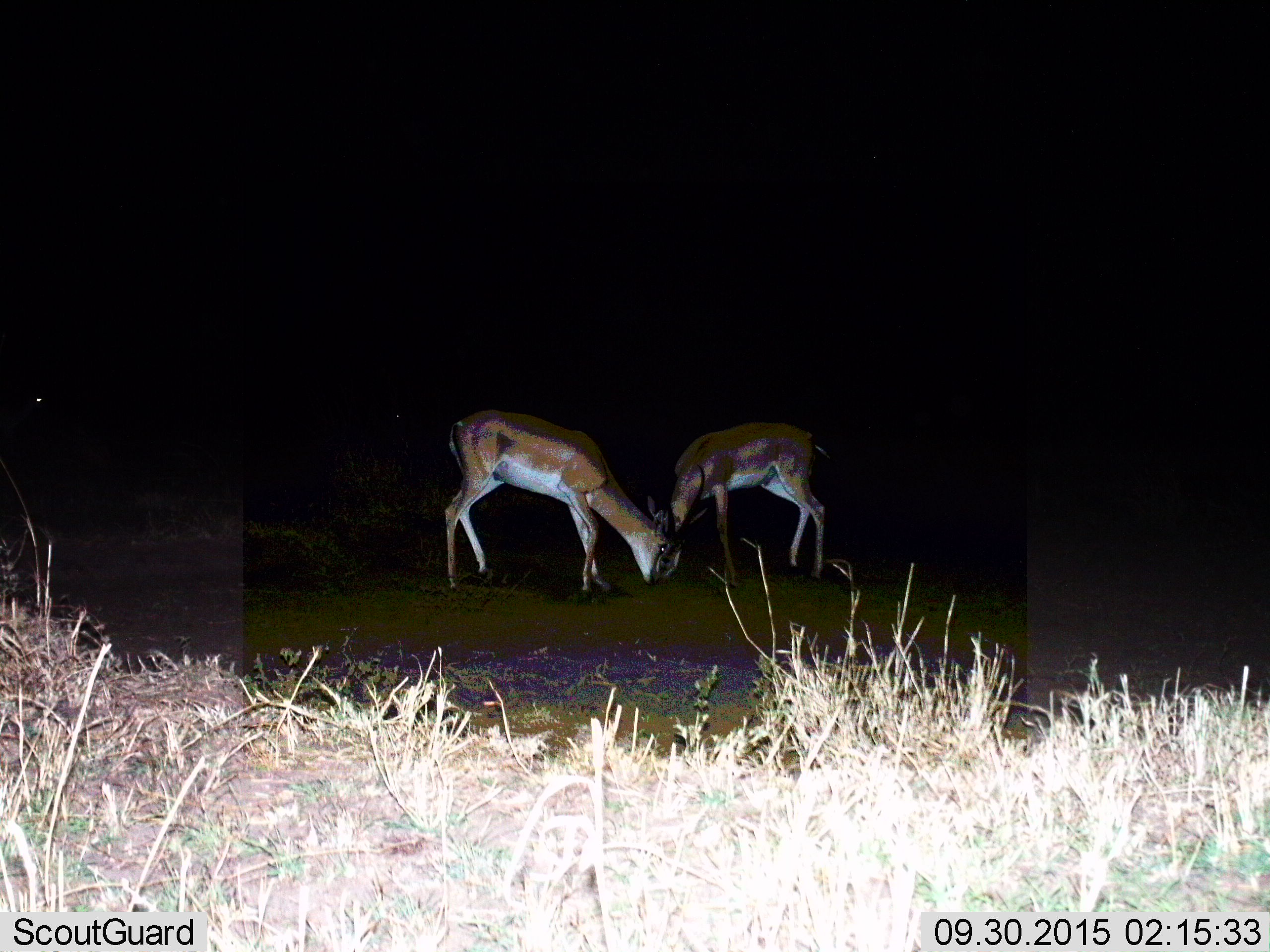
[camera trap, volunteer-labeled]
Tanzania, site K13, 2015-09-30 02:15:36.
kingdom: Animalia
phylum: Chordata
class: Mammalia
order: Artiodactyla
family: Bovidae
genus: Eudorcas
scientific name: Eudorcas thomsonii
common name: thomson's gazelle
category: gazellethomsons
Gazellethomsons (thomson's gazelle) (Eudorcas thomsonii), count 2. Behavior (volunteer vote fractions): standing 0%, resting 0%, moving 0%, interacting 0%. Young present (vote fraction): 0%. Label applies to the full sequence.